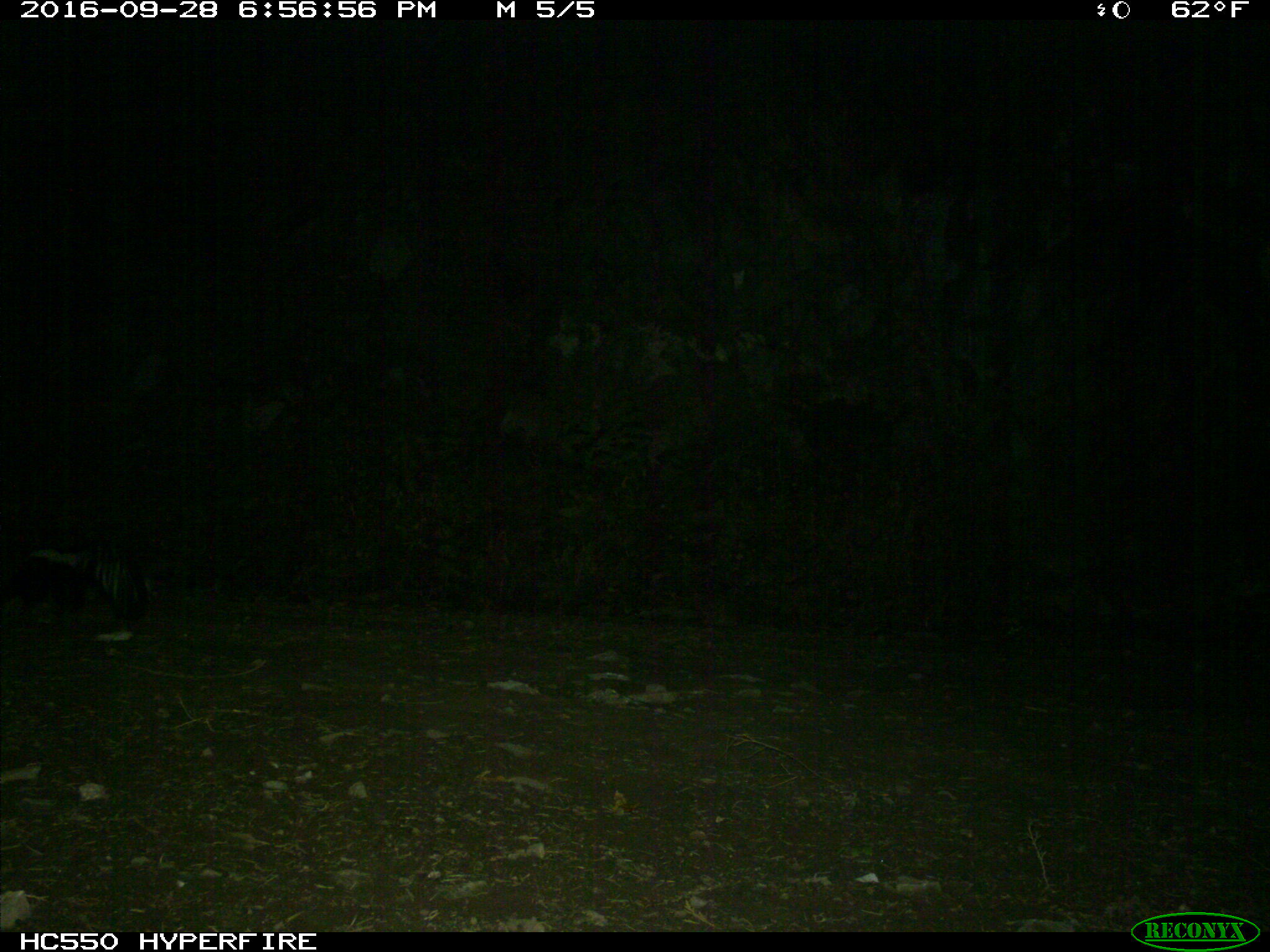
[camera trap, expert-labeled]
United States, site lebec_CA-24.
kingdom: Animalia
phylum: Chordata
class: Mammalia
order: Carnivora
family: Mephitidae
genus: Mephitis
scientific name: Mephitis mephitis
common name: striped skunk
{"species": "Mephitis mephitis (striped skunk)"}